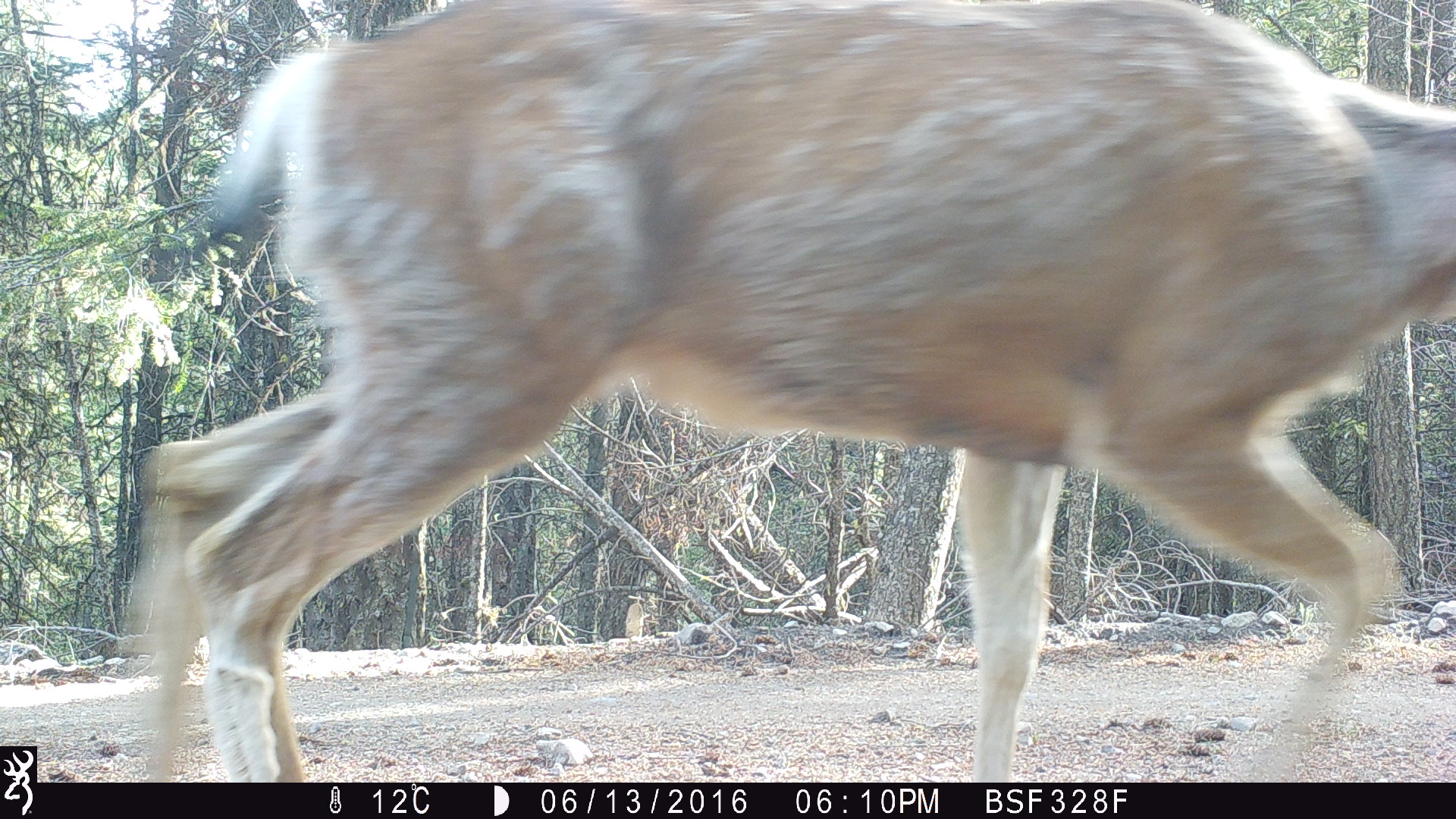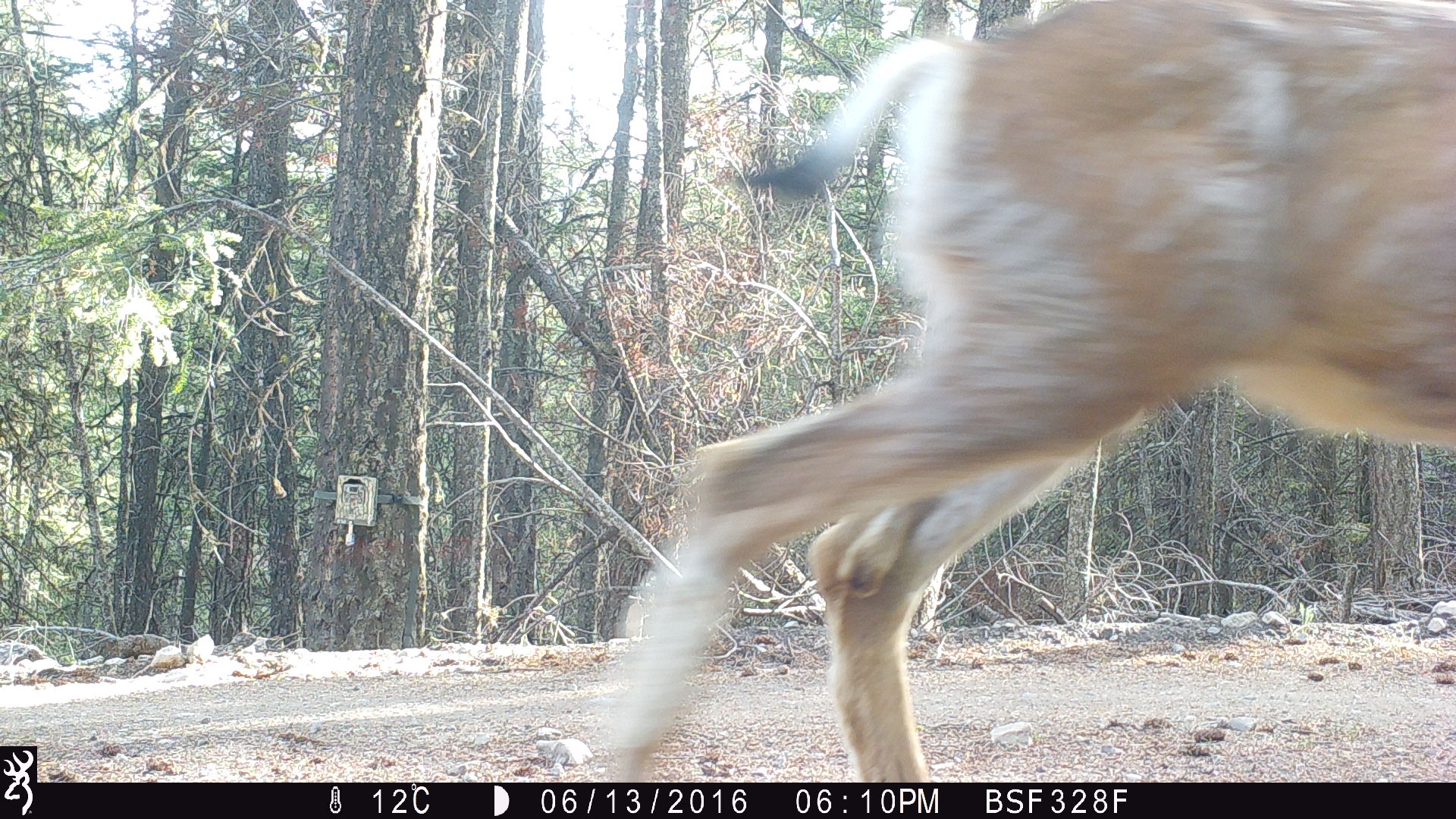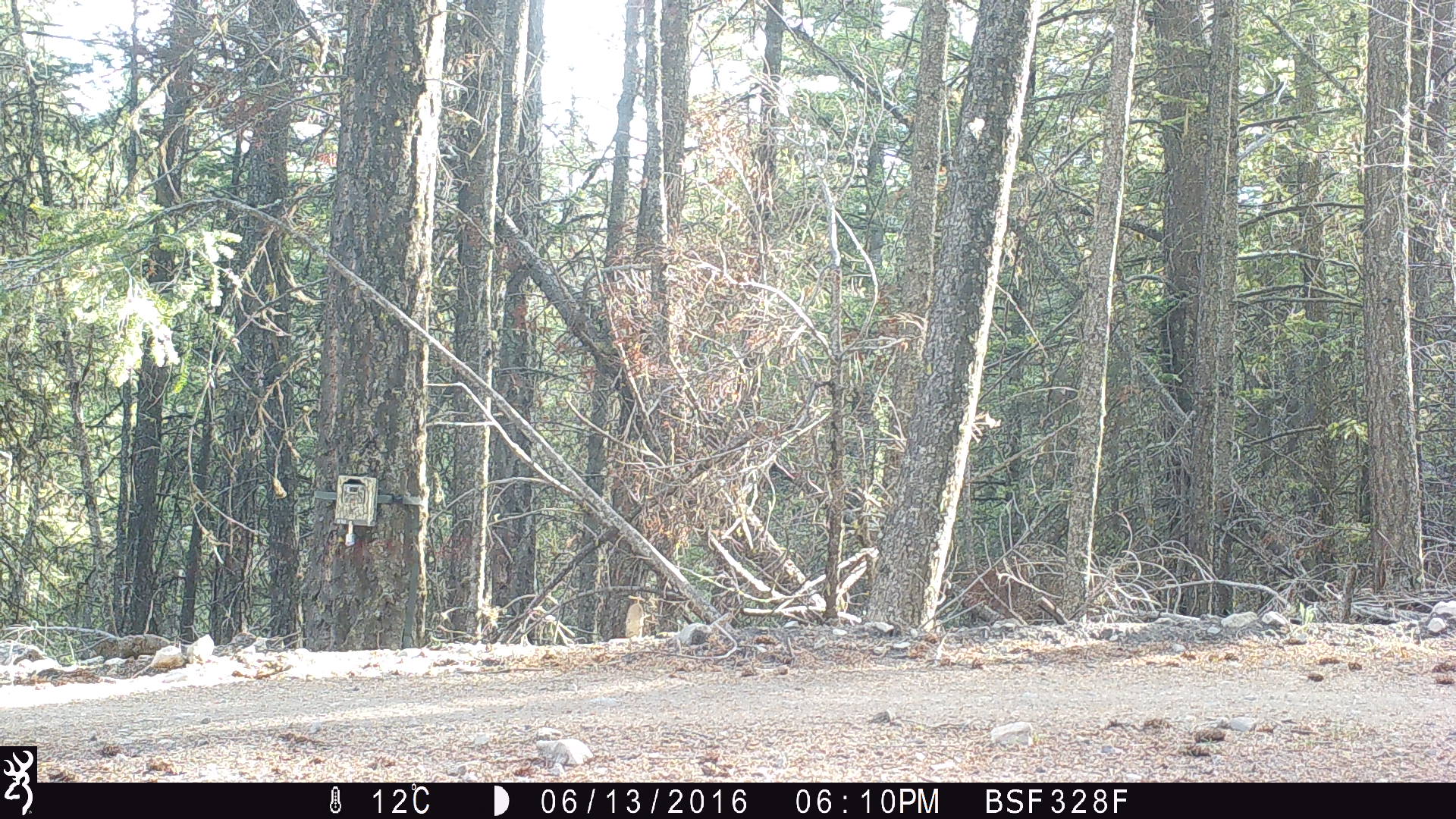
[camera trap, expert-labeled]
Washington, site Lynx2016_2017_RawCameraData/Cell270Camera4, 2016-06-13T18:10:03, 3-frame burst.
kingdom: Animalia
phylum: Chordata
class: Mammalia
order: Artiodactyla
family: Cervidae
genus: Odocoileus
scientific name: Odocoileus hemionus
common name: mule deer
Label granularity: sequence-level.